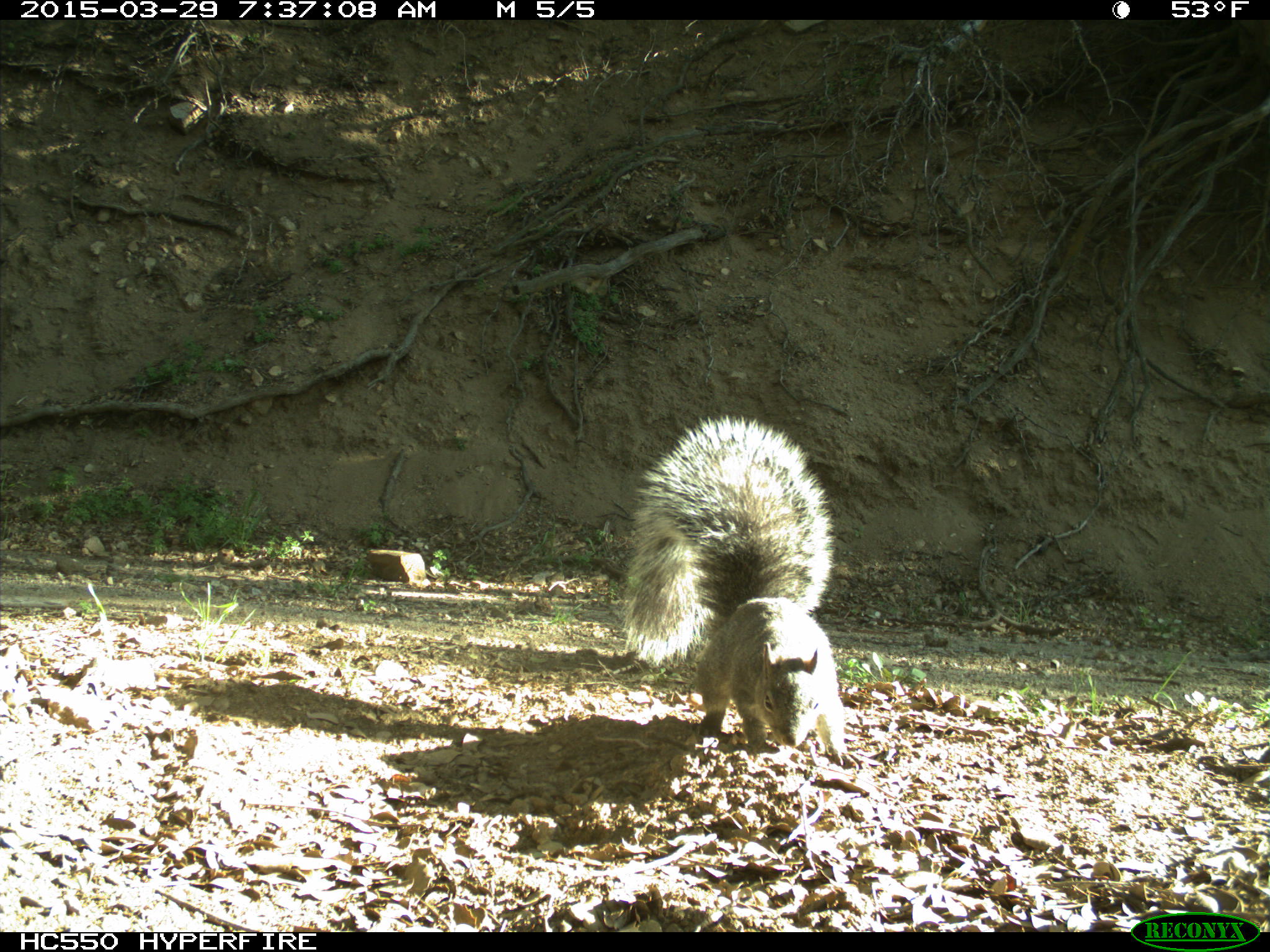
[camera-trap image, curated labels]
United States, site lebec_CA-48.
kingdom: Animalia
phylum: Chordata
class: Mammalia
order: Rodentia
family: Sciuridae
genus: Sciurus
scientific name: Sciurus carolinensis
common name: eastern gray squirrel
Sciurus carolinensis (eastern gray squirrel).